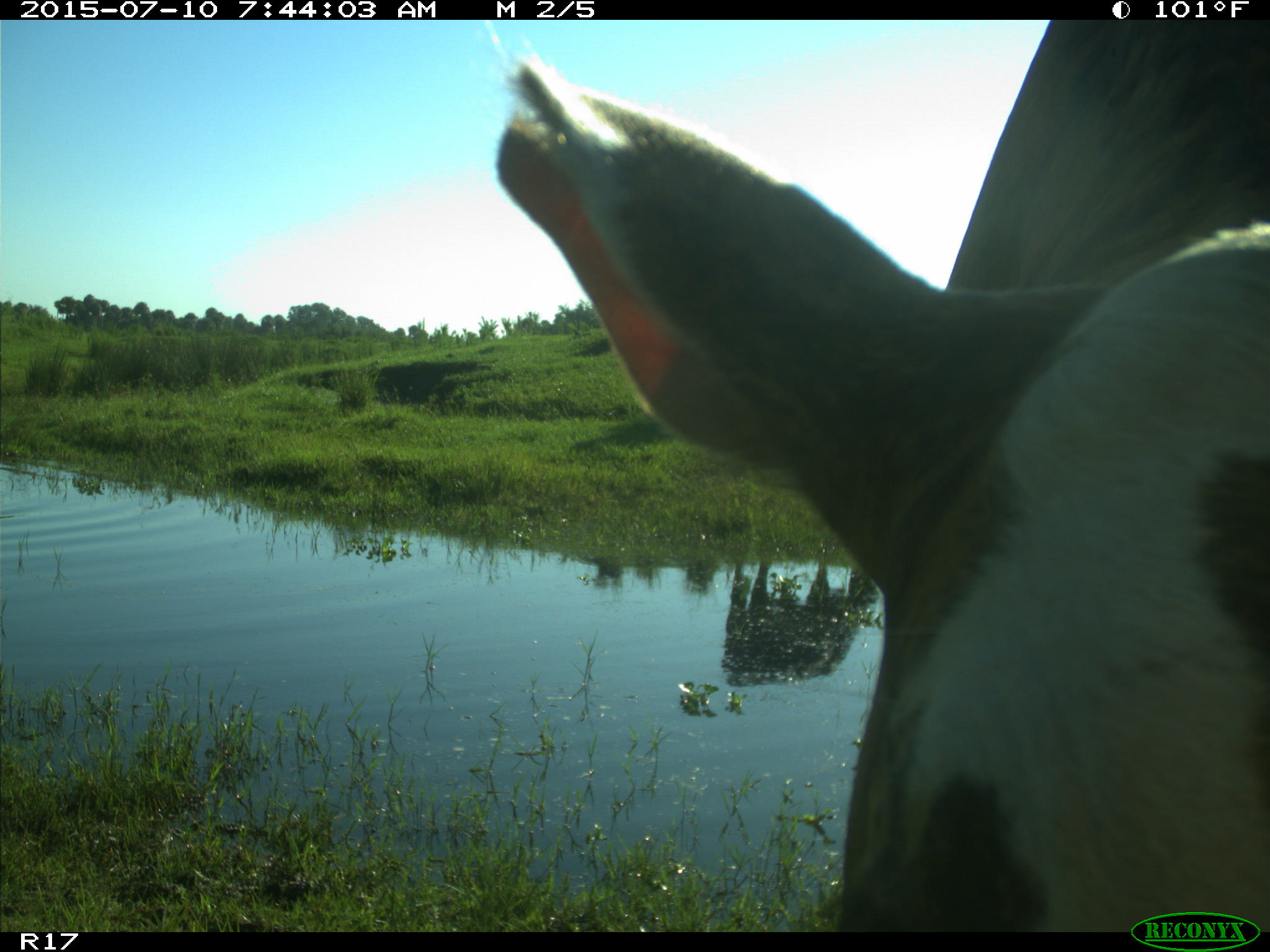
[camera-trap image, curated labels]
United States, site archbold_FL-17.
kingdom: Animalia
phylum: Chordata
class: Mammalia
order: Artiodactyla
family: Bovidae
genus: Bos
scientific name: Bos taurus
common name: domestic cow